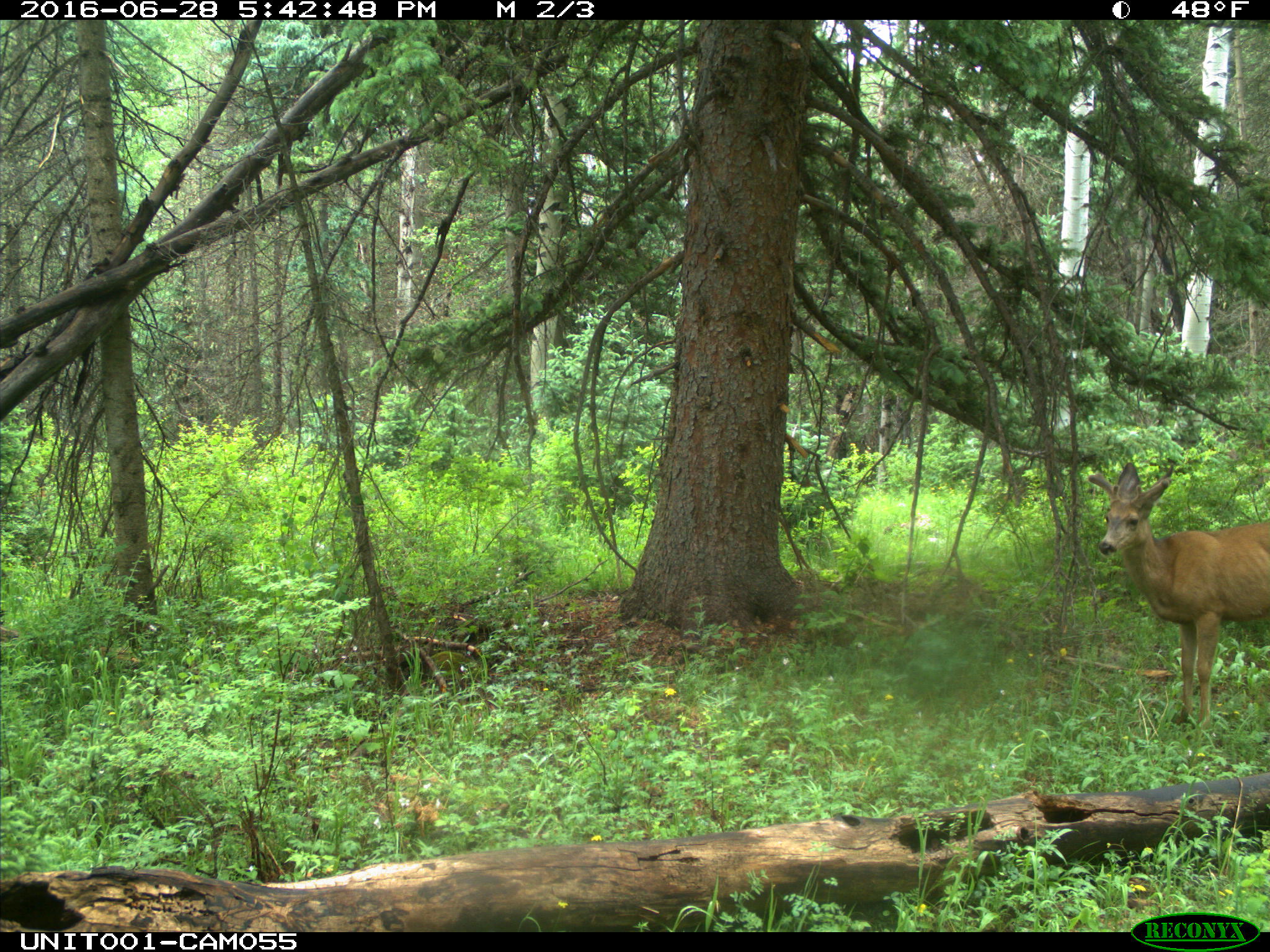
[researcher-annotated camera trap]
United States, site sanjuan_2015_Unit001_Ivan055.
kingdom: Animalia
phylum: Chordata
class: Mammalia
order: Artiodactyla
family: Cervidae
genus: Odocoileus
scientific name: Odocoileus hemionus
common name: mule deer